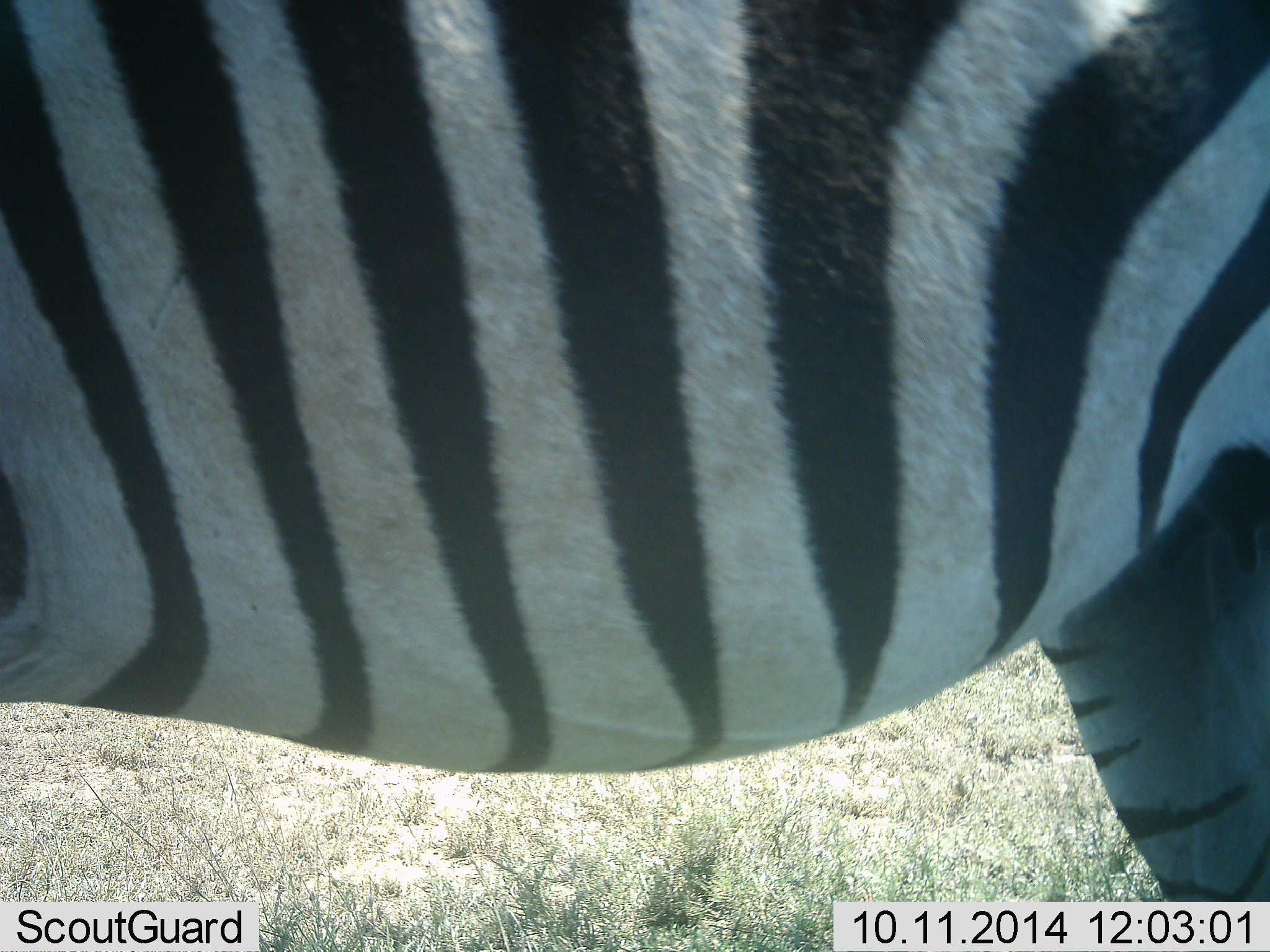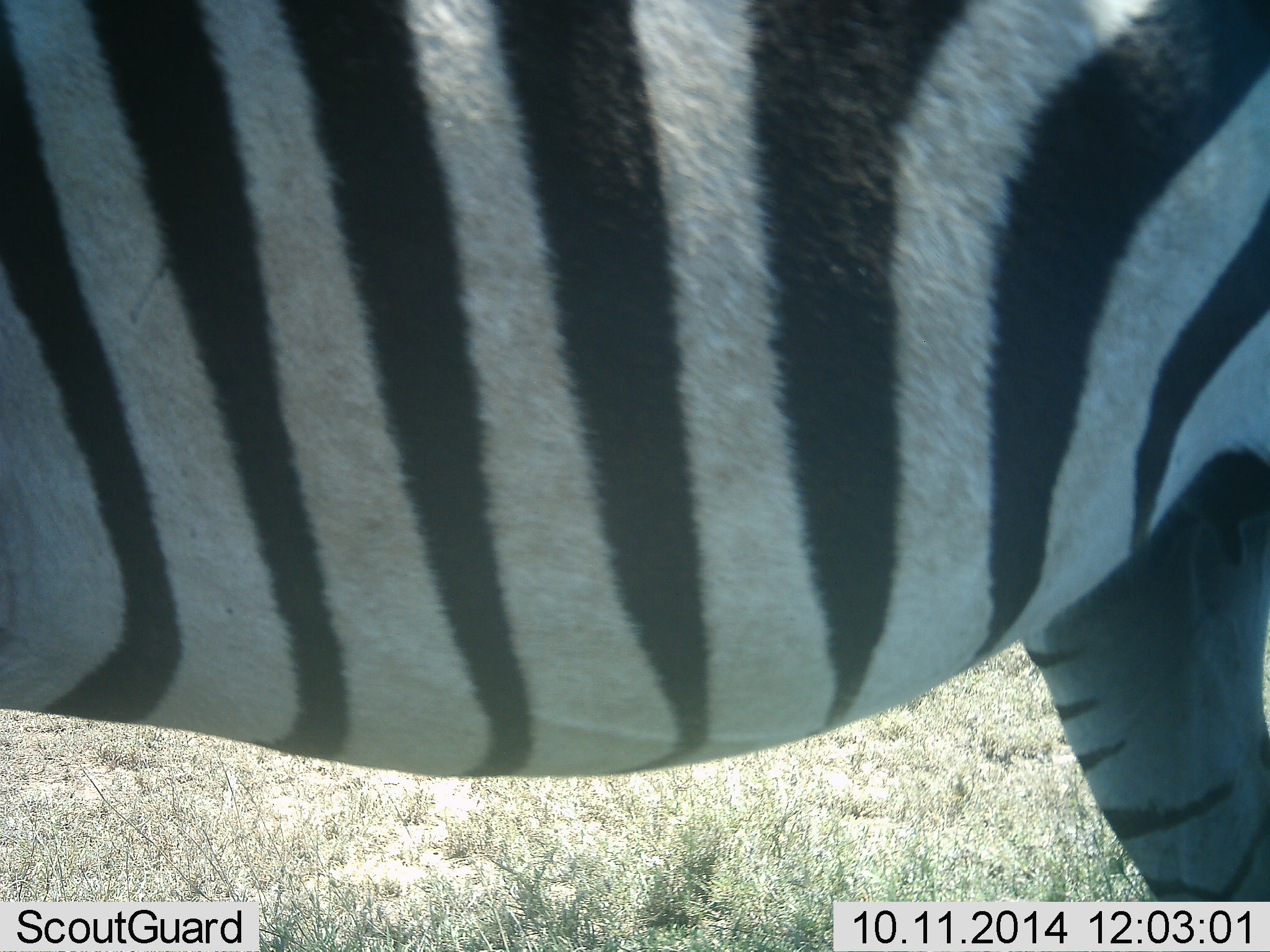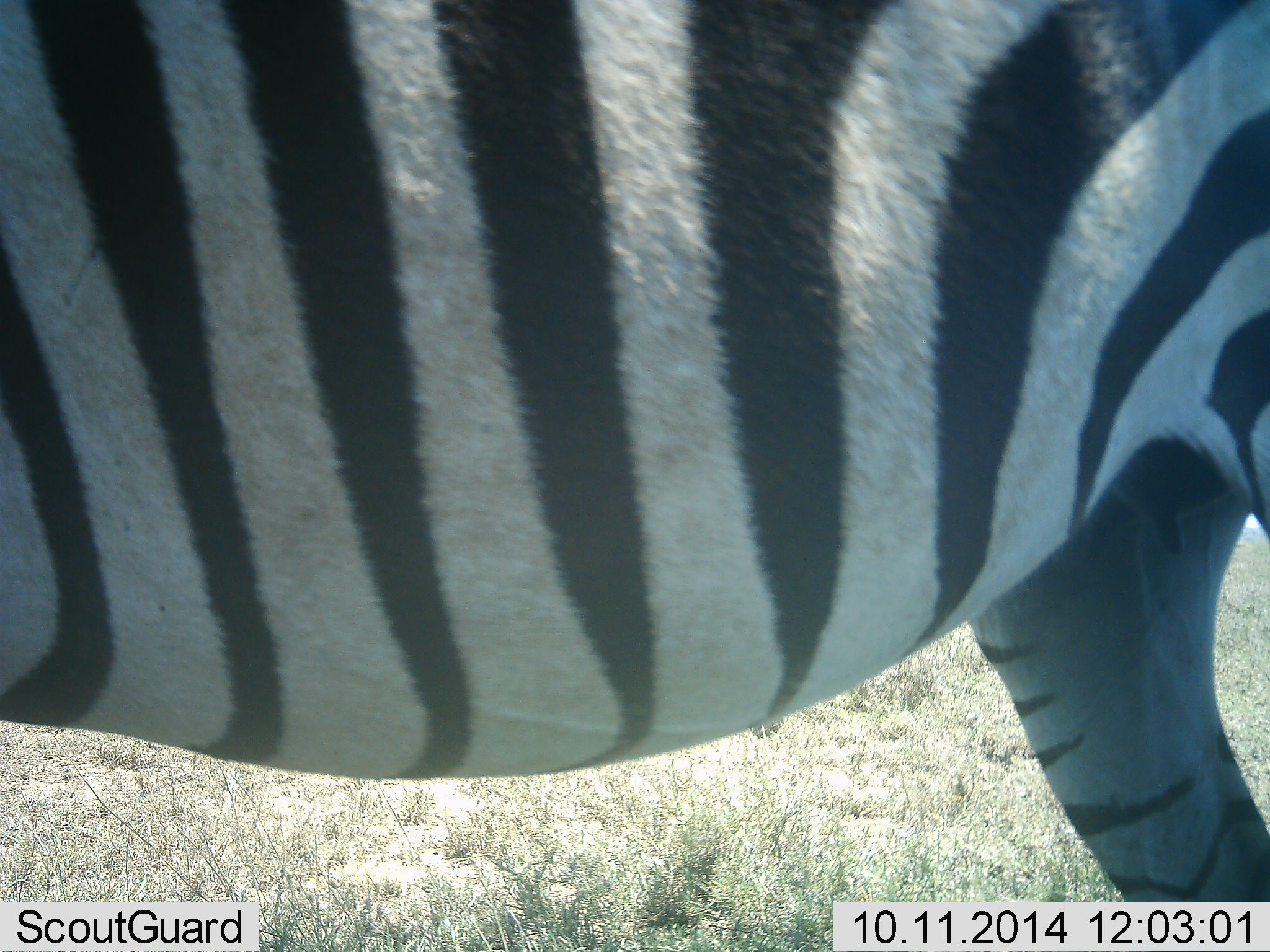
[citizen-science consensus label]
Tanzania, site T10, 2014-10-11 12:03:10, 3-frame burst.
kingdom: Animalia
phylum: Chordata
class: Mammalia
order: Perissodactyla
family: Equidae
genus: Equus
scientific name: Equus quagga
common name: plains zebra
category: zebra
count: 1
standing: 90%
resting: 0%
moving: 10%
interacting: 0%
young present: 0%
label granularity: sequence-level